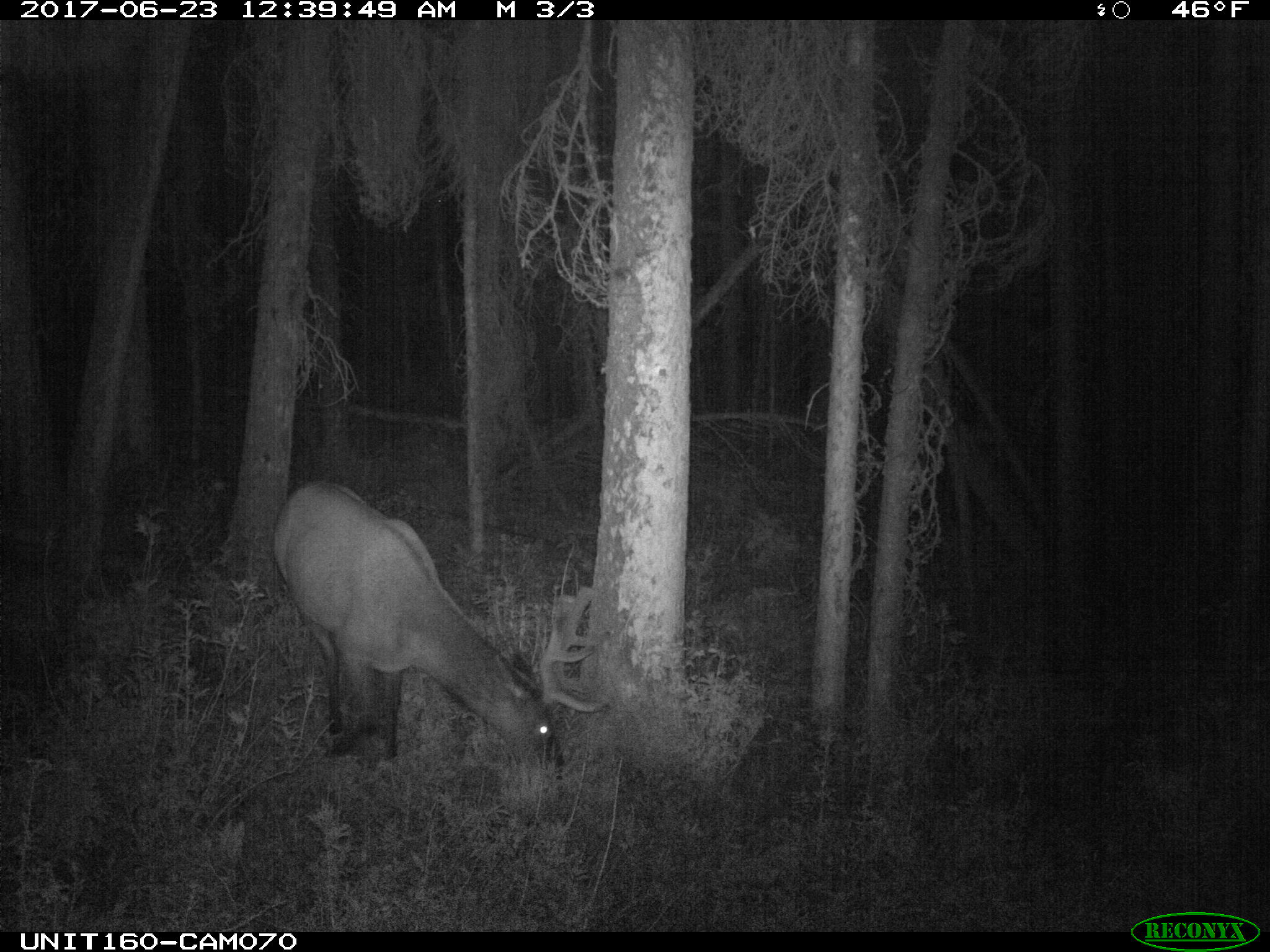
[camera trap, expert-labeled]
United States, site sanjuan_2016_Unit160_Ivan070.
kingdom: Animalia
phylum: Chordata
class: Mammalia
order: Artiodactyla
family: Cervidae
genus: Cervus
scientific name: Cervus elaphus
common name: red deer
Cervus elaphus (red deer).